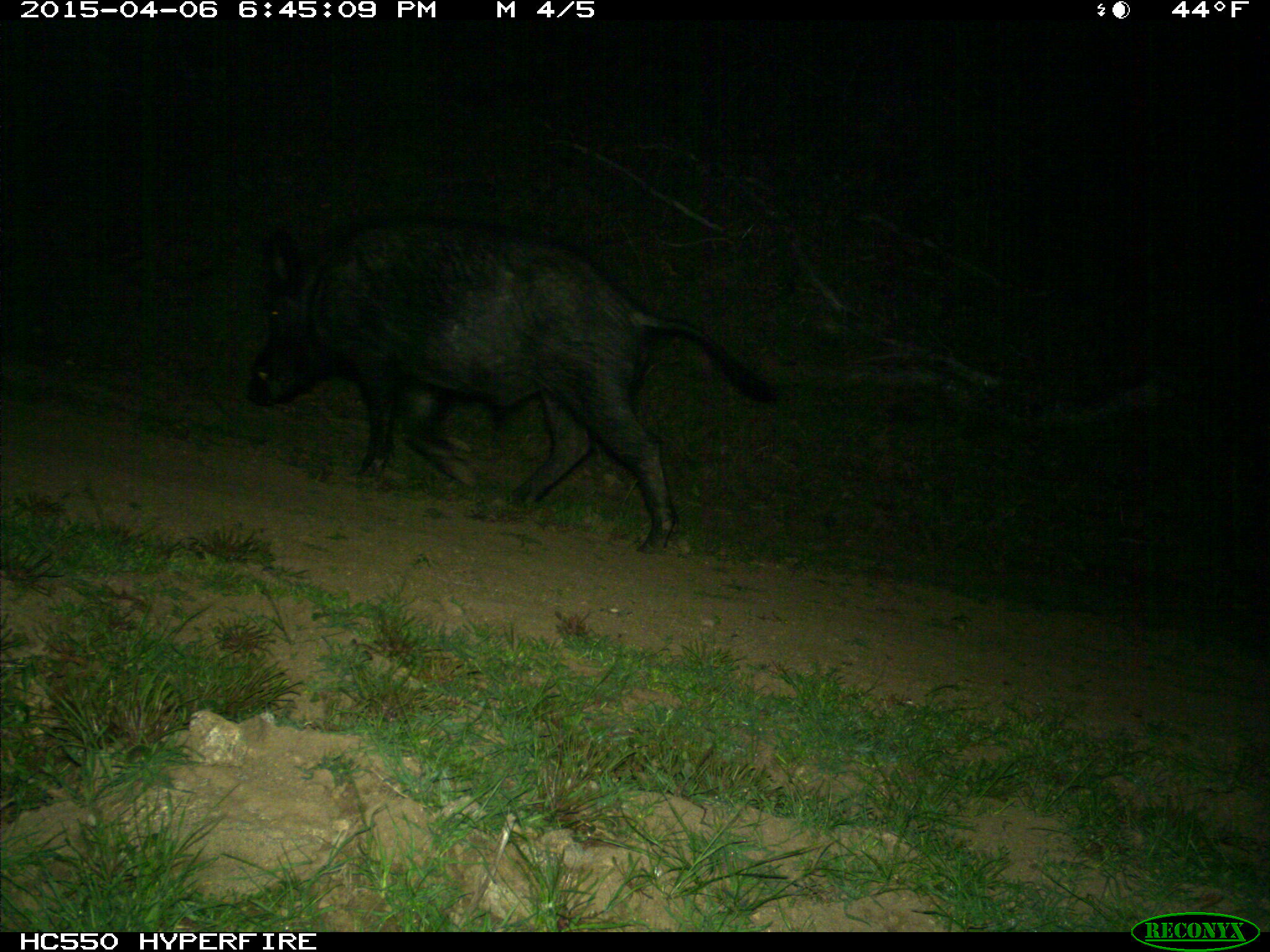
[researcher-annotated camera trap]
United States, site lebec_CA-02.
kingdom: Animalia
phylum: Chordata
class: Mammalia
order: Artiodactyla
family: Suidae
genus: Sus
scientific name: Sus scrofa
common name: wild boar